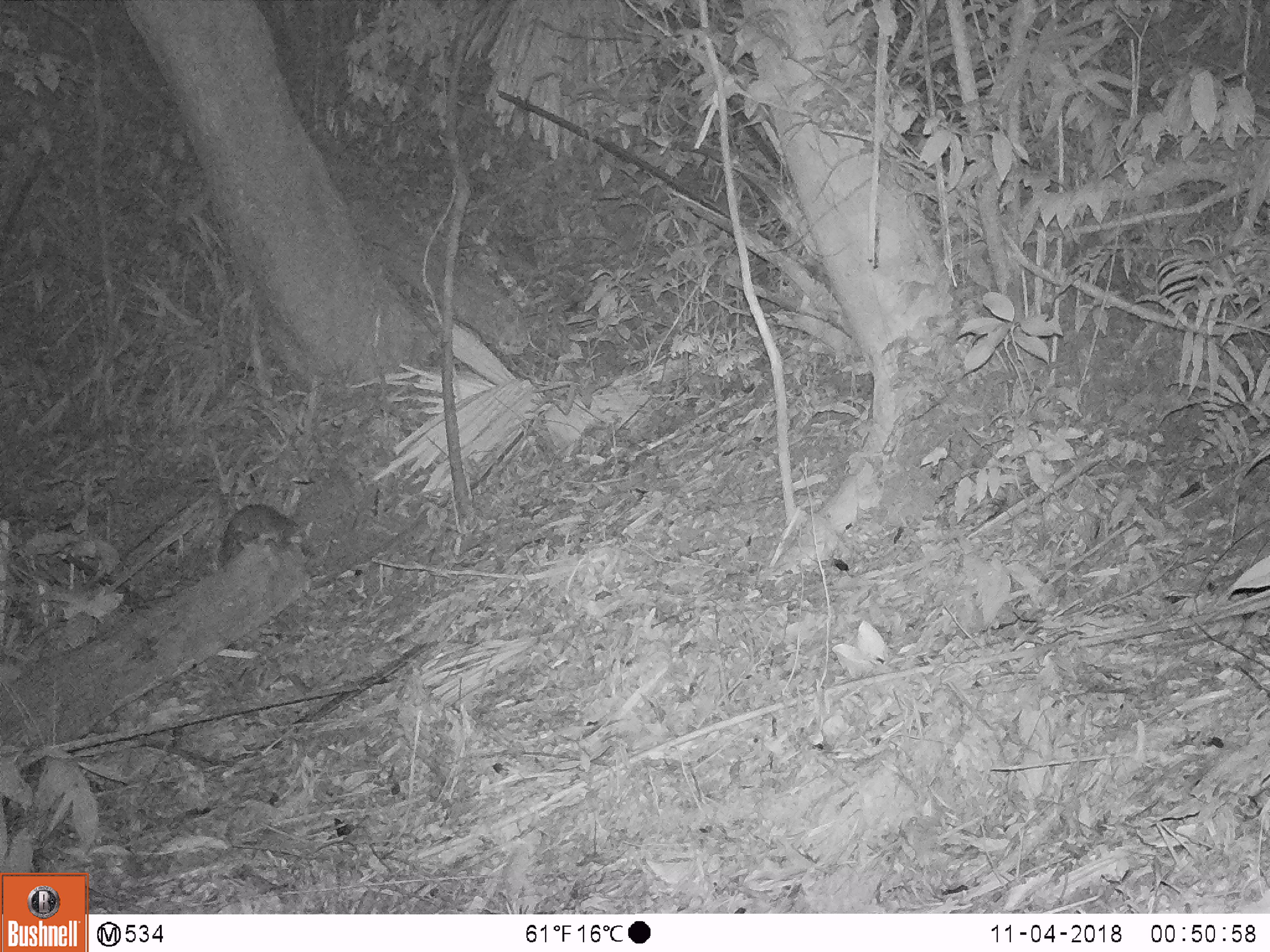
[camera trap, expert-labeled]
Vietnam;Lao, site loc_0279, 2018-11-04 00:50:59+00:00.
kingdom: Animalia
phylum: Chordata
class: Mammalia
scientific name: Mammalia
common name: mammal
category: unidentified small mammal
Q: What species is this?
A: Unidentified small mammal (mammal) (Mammalia).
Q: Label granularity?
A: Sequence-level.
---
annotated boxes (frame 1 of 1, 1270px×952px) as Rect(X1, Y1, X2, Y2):
unidentified small mammal: Rect(216, 503, 313, 557)